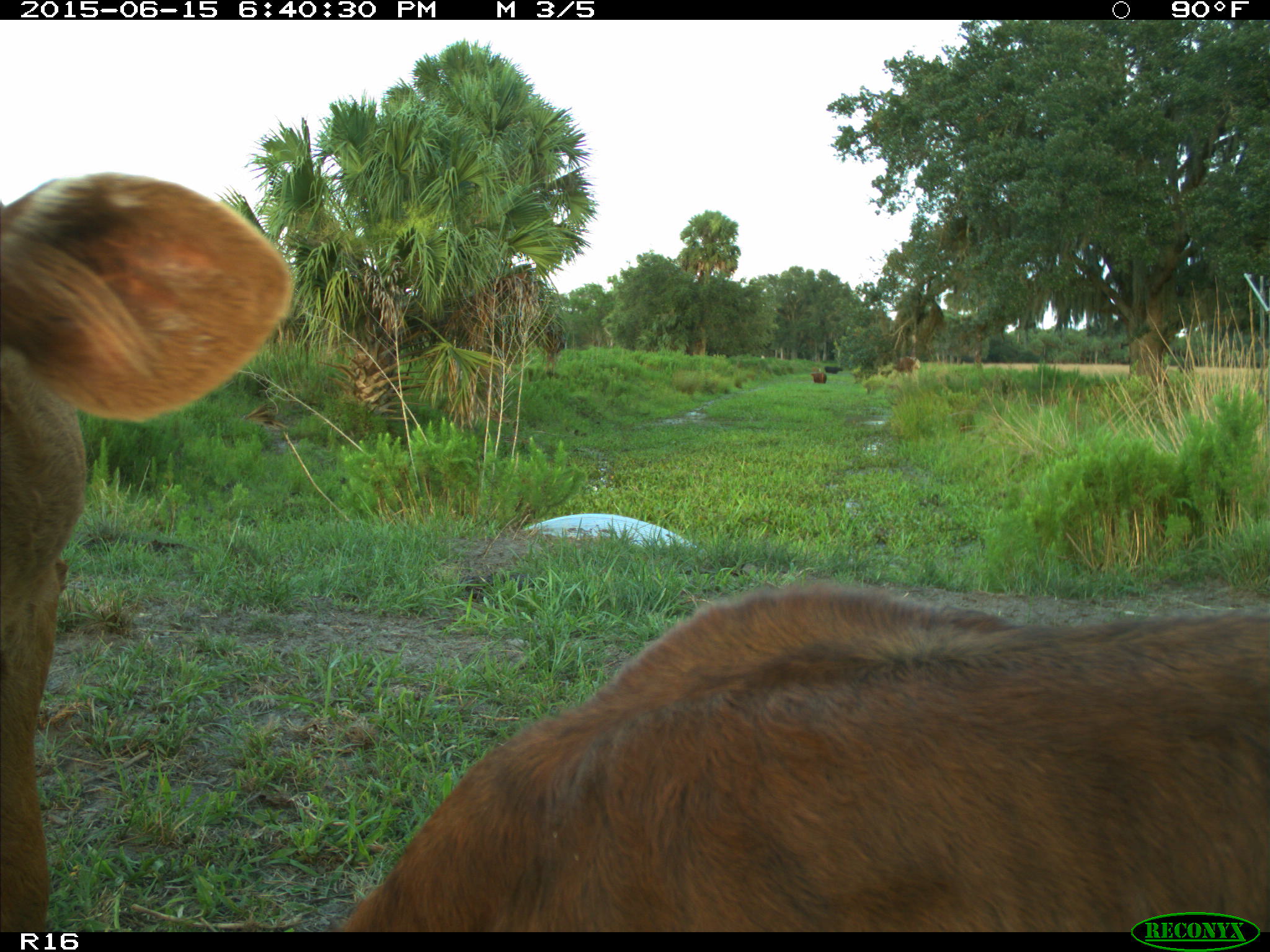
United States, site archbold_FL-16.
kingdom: Animalia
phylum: Chordata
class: Mammalia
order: Artiodactyla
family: Bovidae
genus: Bos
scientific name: Bos taurus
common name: domestic cow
Bos taurus (domestic cow).